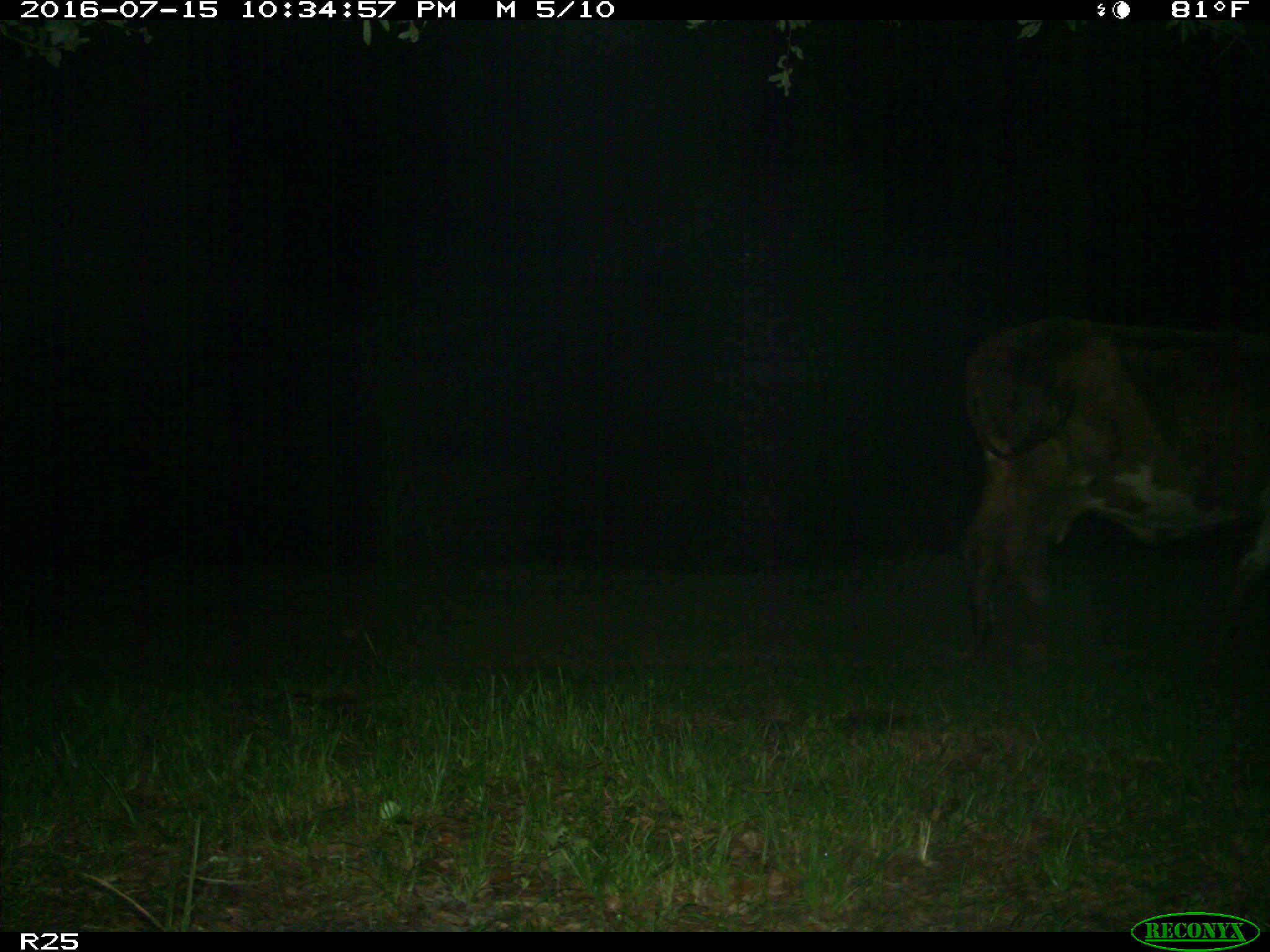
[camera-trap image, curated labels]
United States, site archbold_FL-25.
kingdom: Animalia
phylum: Chordata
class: Mammalia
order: Artiodactyla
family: Bovidae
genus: Bos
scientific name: Bos taurus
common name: domestic cow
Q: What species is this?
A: Bos taurus (domestic cow).